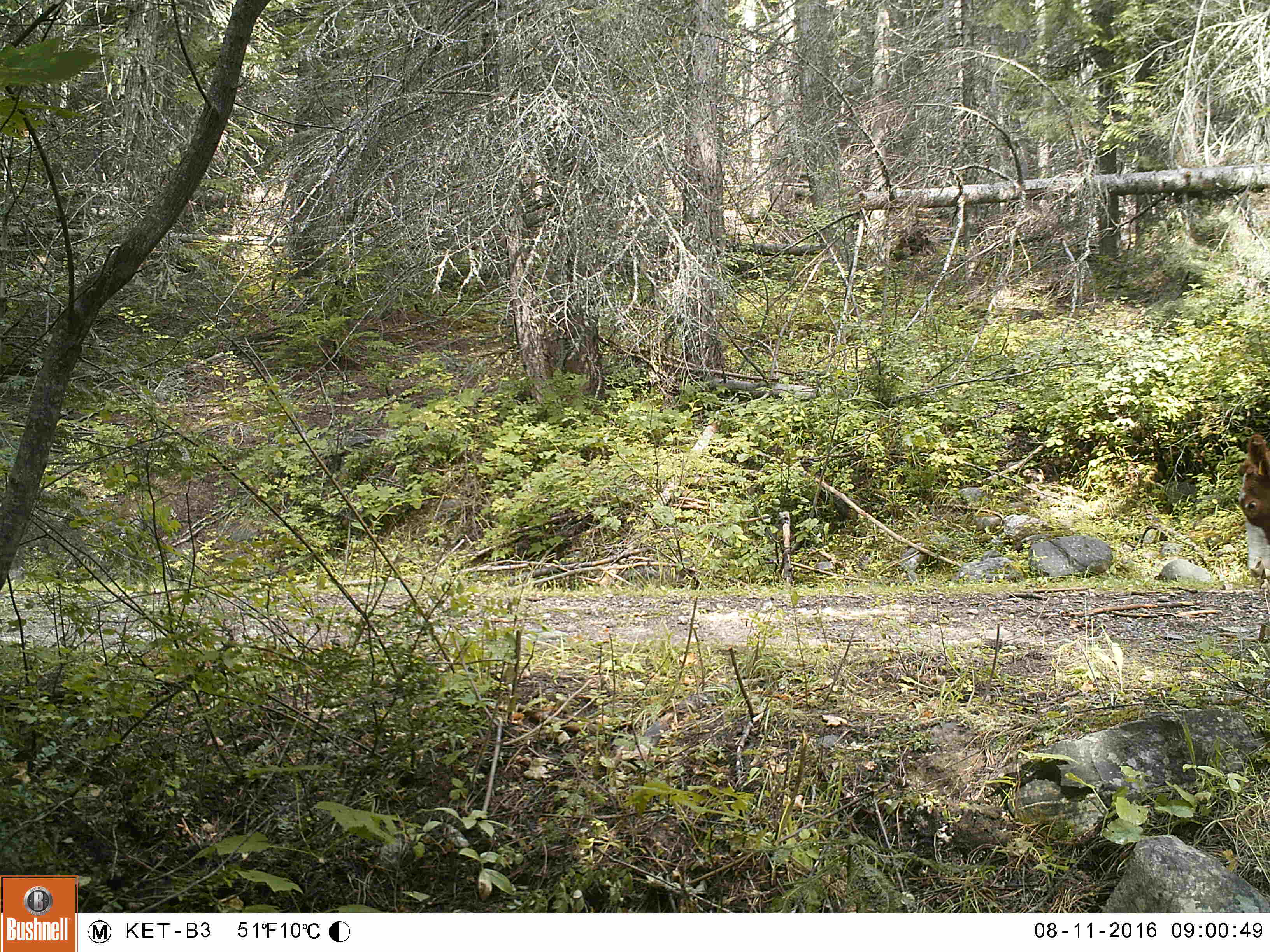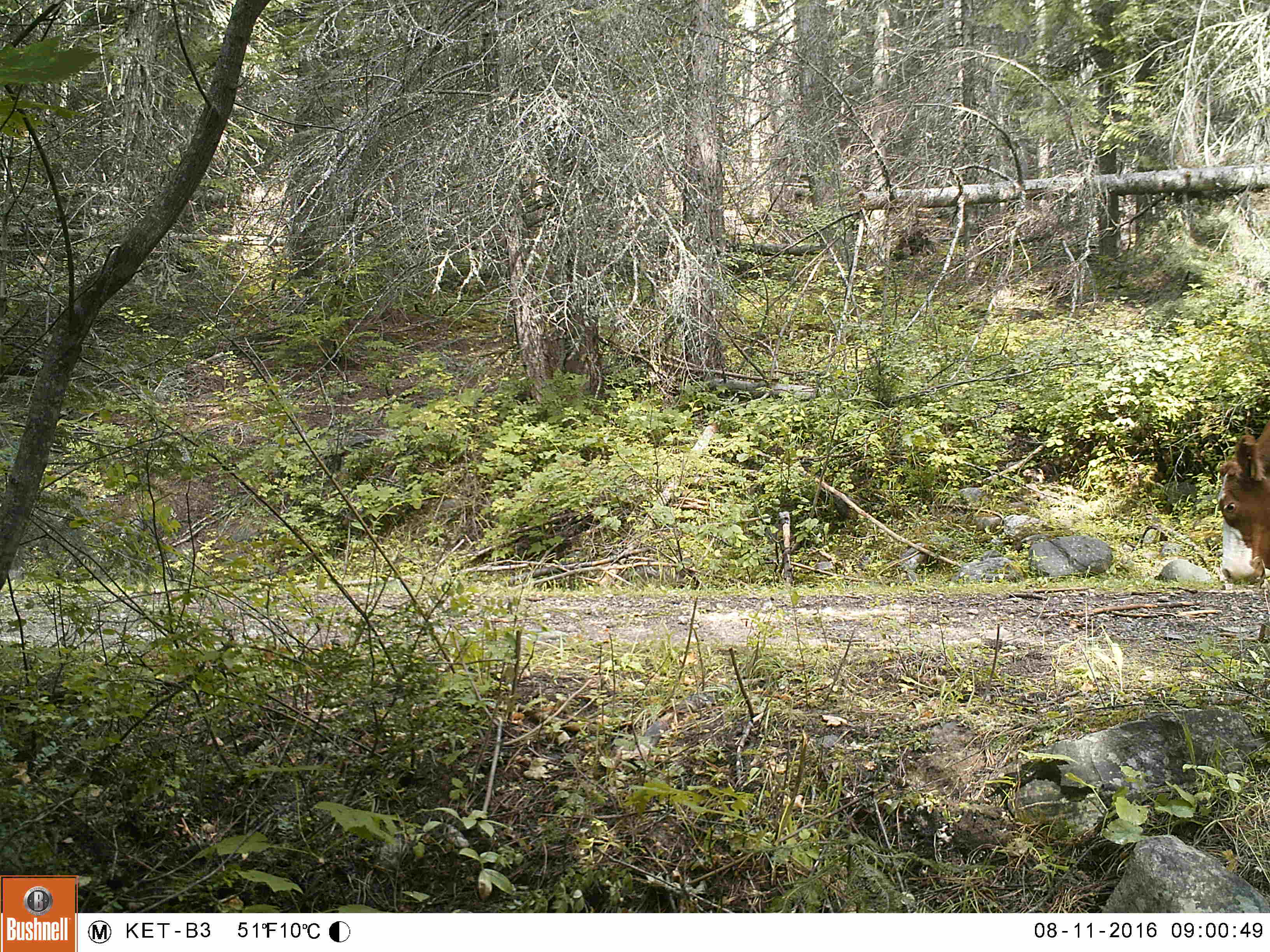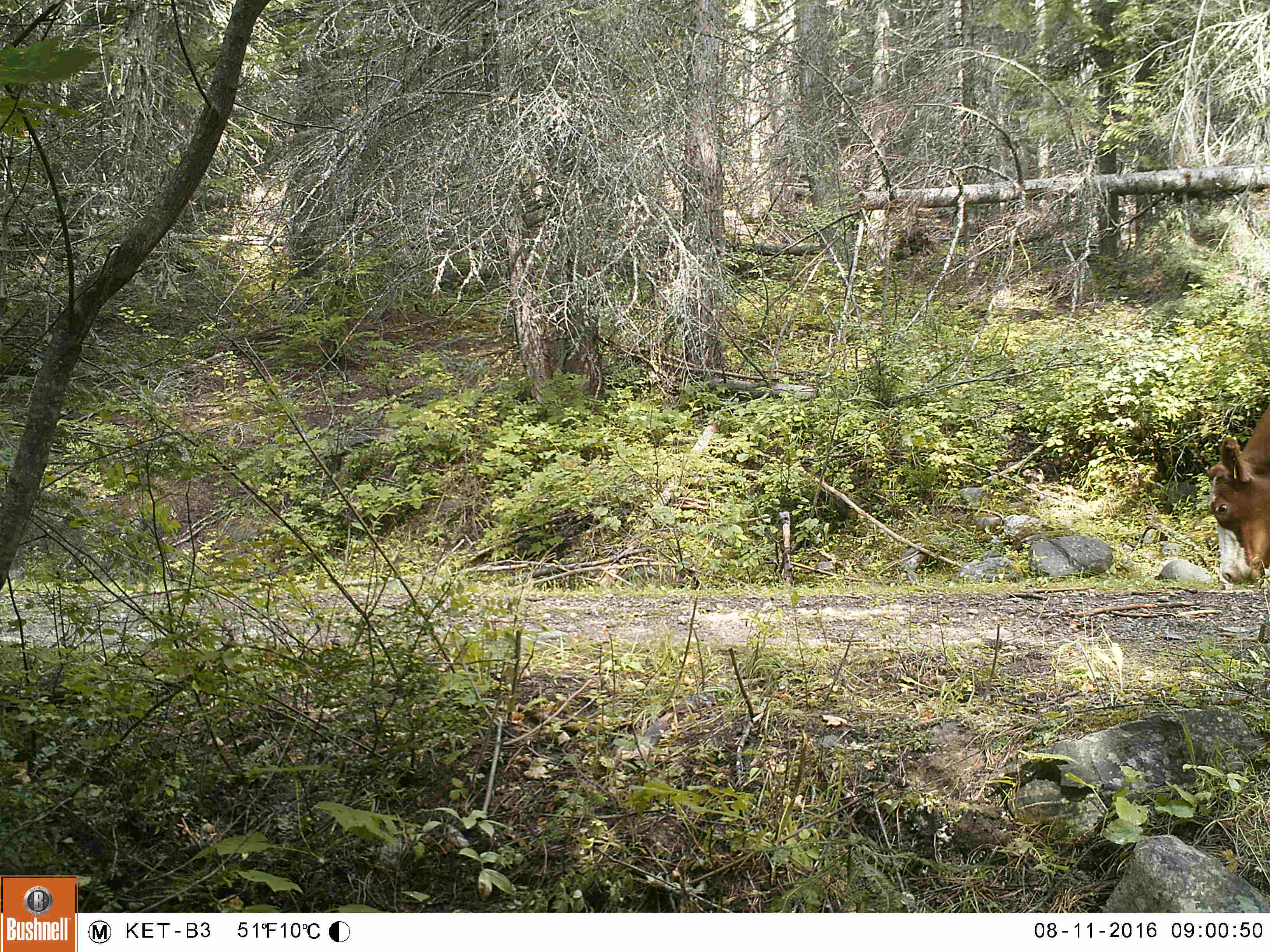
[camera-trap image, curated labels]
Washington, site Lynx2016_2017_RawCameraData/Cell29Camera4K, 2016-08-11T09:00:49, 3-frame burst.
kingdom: Animalia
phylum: Chordata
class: Mammalia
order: Artiodactyla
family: Bovidae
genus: Bos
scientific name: Bos taurus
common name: domestic cattle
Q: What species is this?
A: Domestic cattle (Bos taurus).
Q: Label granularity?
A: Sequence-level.